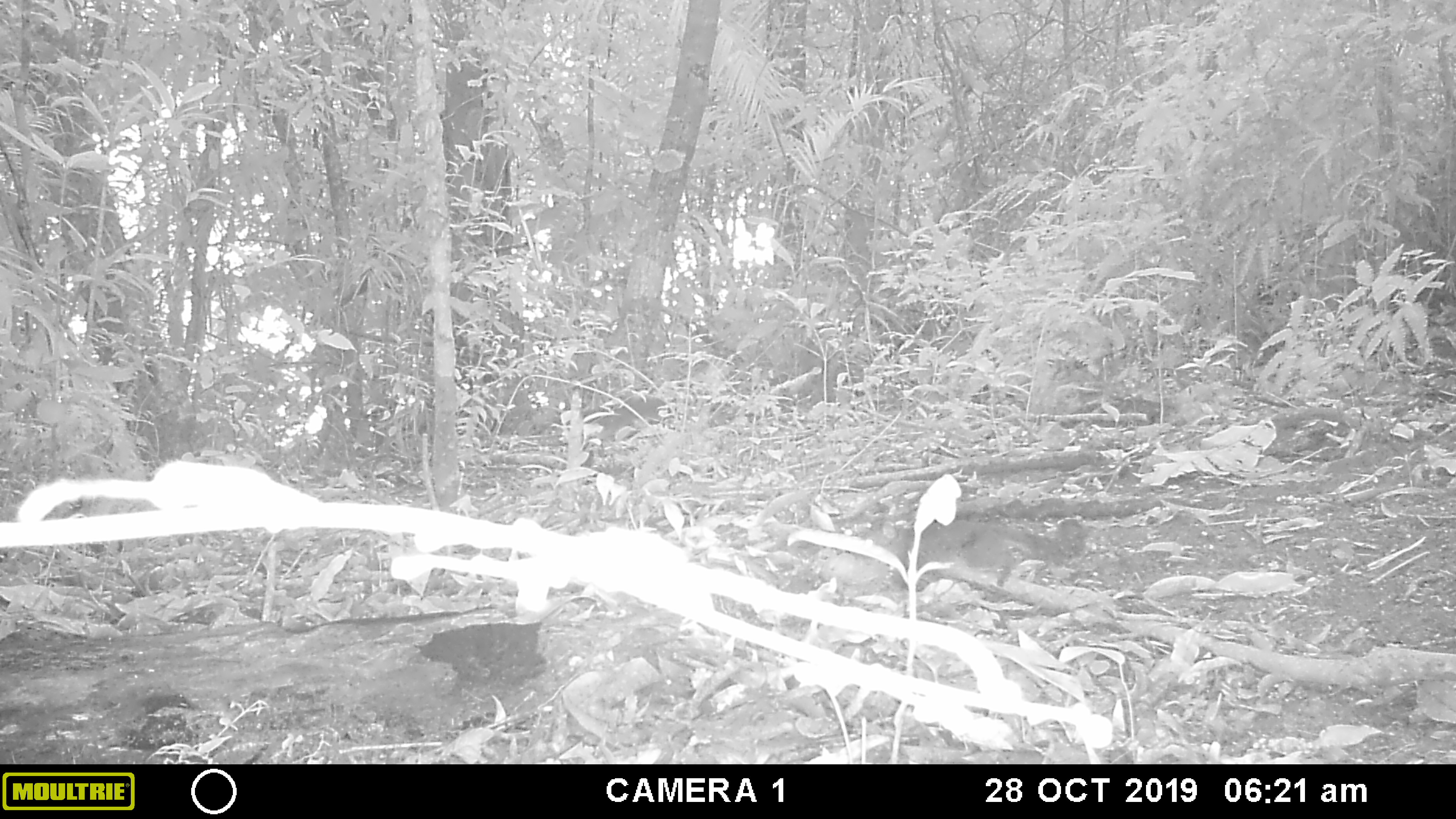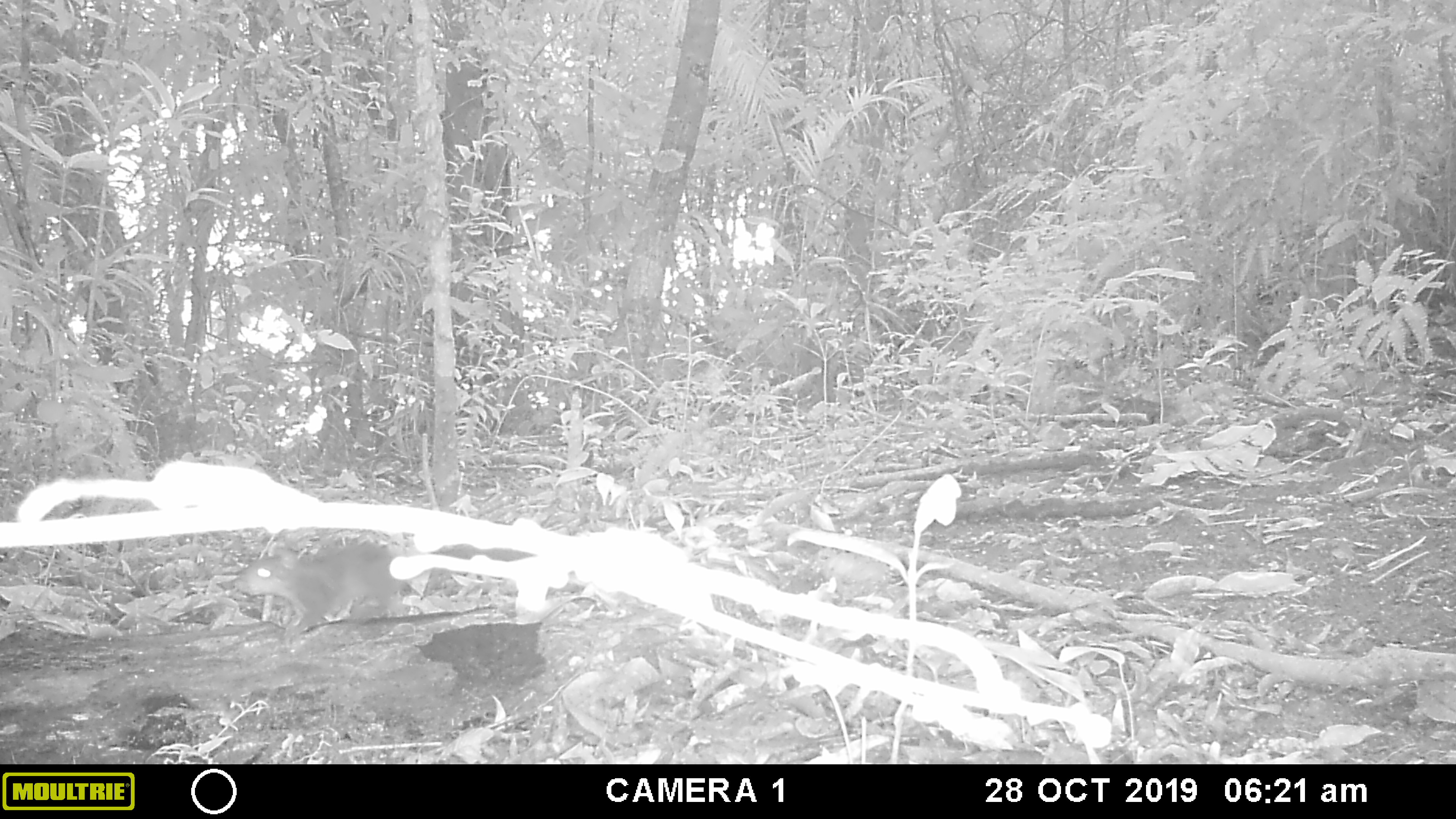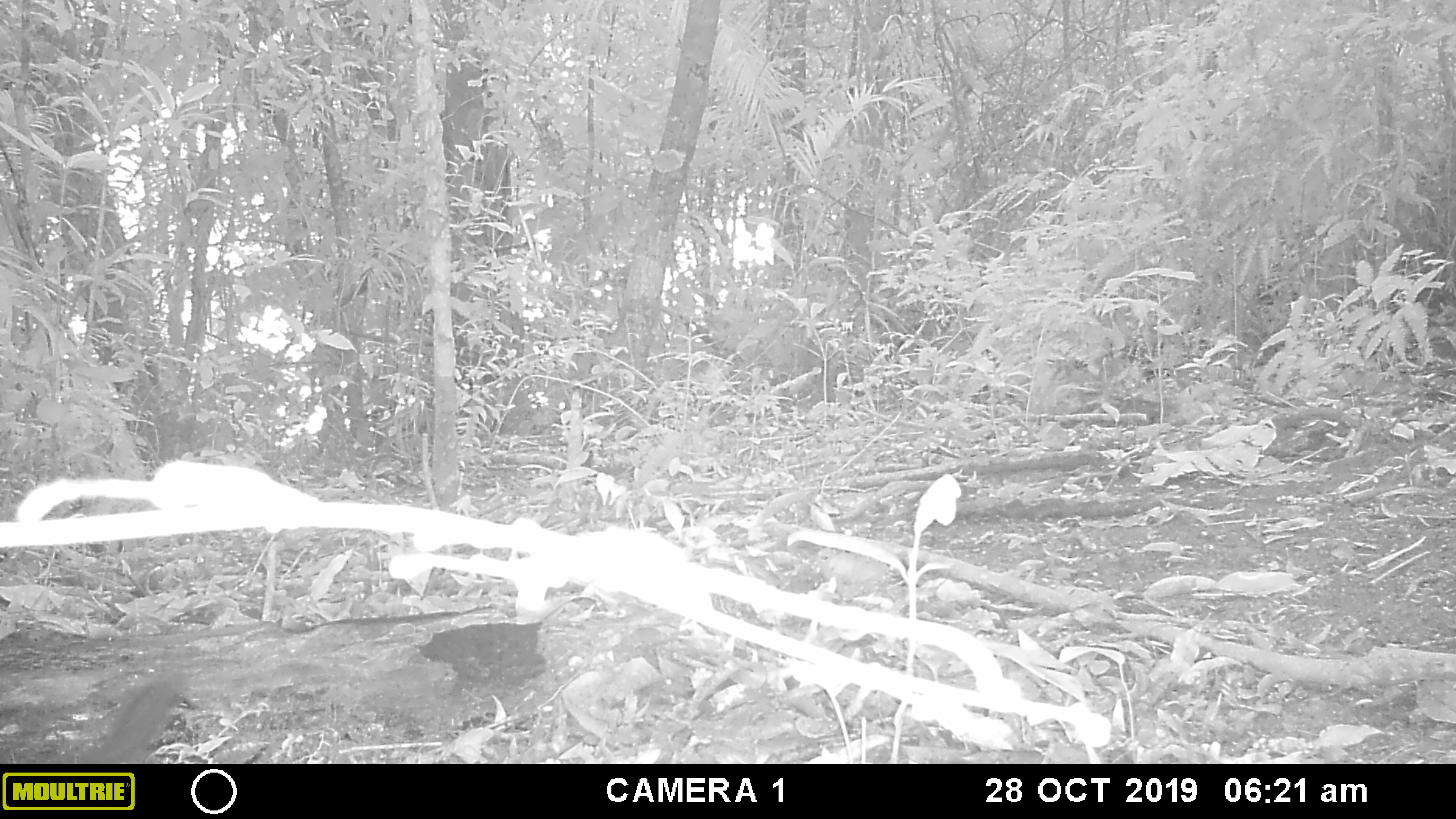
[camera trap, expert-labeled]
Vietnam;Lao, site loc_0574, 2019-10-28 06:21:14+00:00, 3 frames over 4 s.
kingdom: Animalia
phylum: Chordata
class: Mammalia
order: Rodentia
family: Sciuridae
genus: Dremomys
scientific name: Dremomys rufigenis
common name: red-cheeked squirrel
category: red cheeked squirrel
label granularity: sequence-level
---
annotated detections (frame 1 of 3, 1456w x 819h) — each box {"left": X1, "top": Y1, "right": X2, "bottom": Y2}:
red cheeked squirrel: {"left": 888, "top": 512, "right": 1085, "bottom": 594}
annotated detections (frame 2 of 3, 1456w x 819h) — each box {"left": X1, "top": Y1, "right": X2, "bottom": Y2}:
red cheeked squirrel: {"left": 229, "top": 539, "right": 405, "bottom": 636}